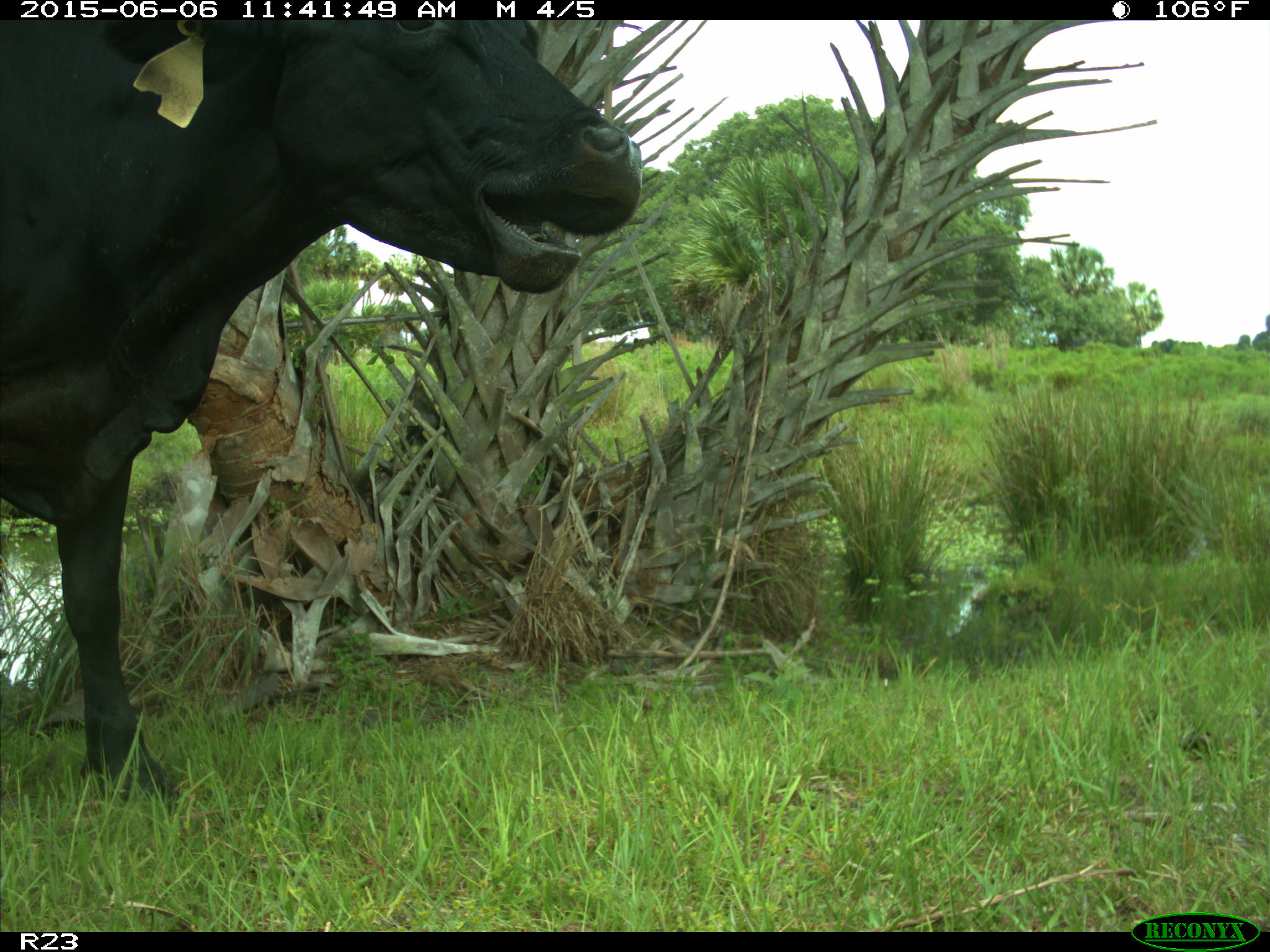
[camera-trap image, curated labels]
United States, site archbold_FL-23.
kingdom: Animalia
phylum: Chordata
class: Mammalia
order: Artiodactyla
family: Bovidae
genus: Bos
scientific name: Bos taurus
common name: domestic cow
Bos taurus (domestic cow).